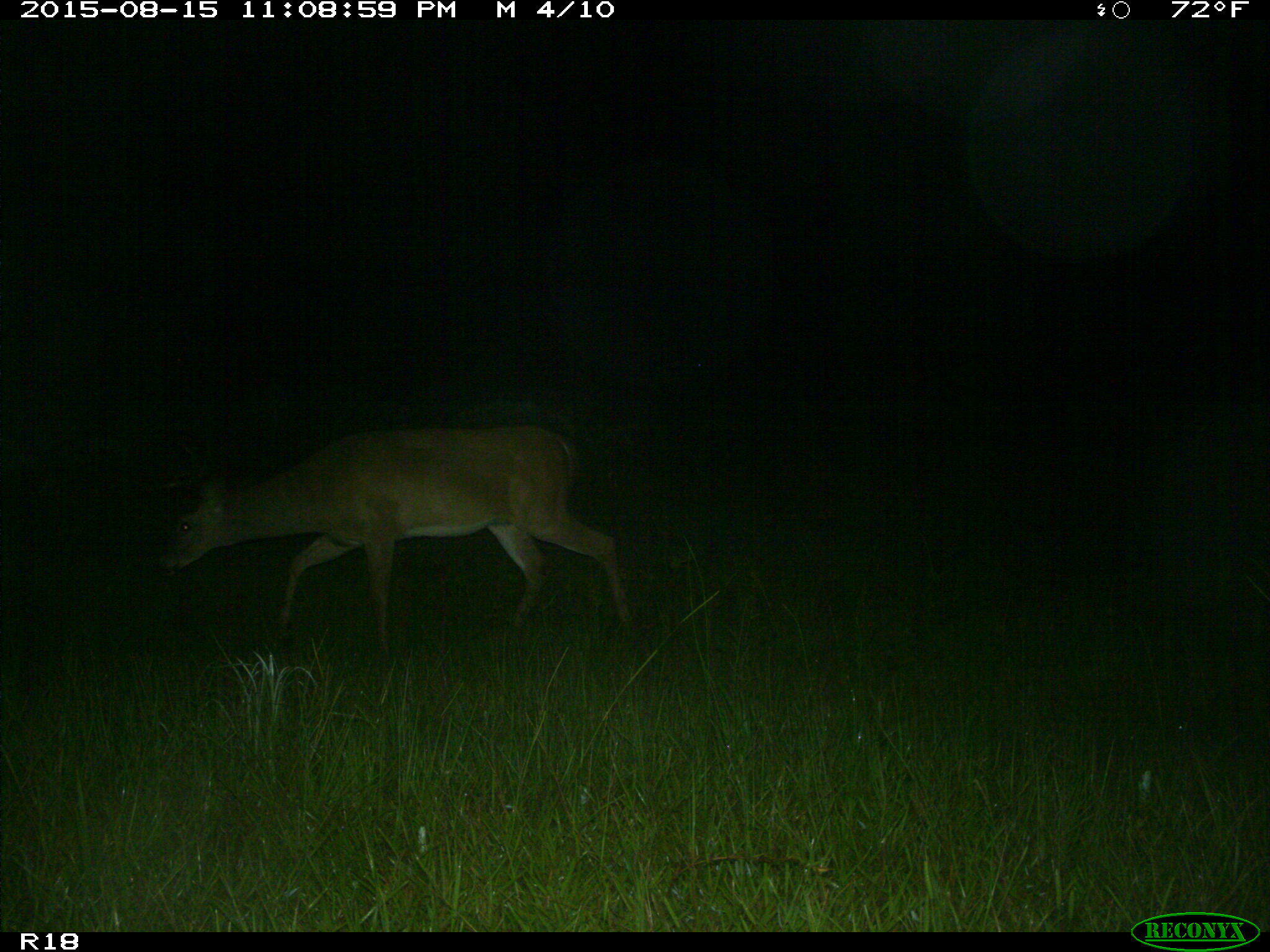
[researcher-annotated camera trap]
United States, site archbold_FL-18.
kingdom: Animalia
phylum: Chordata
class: Mammalia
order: Artiodactyla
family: Cervidae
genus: Odocoileus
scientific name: Odocoileus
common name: deer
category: unidentified deer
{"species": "unidentified deer (deer) (Odocoileus)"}